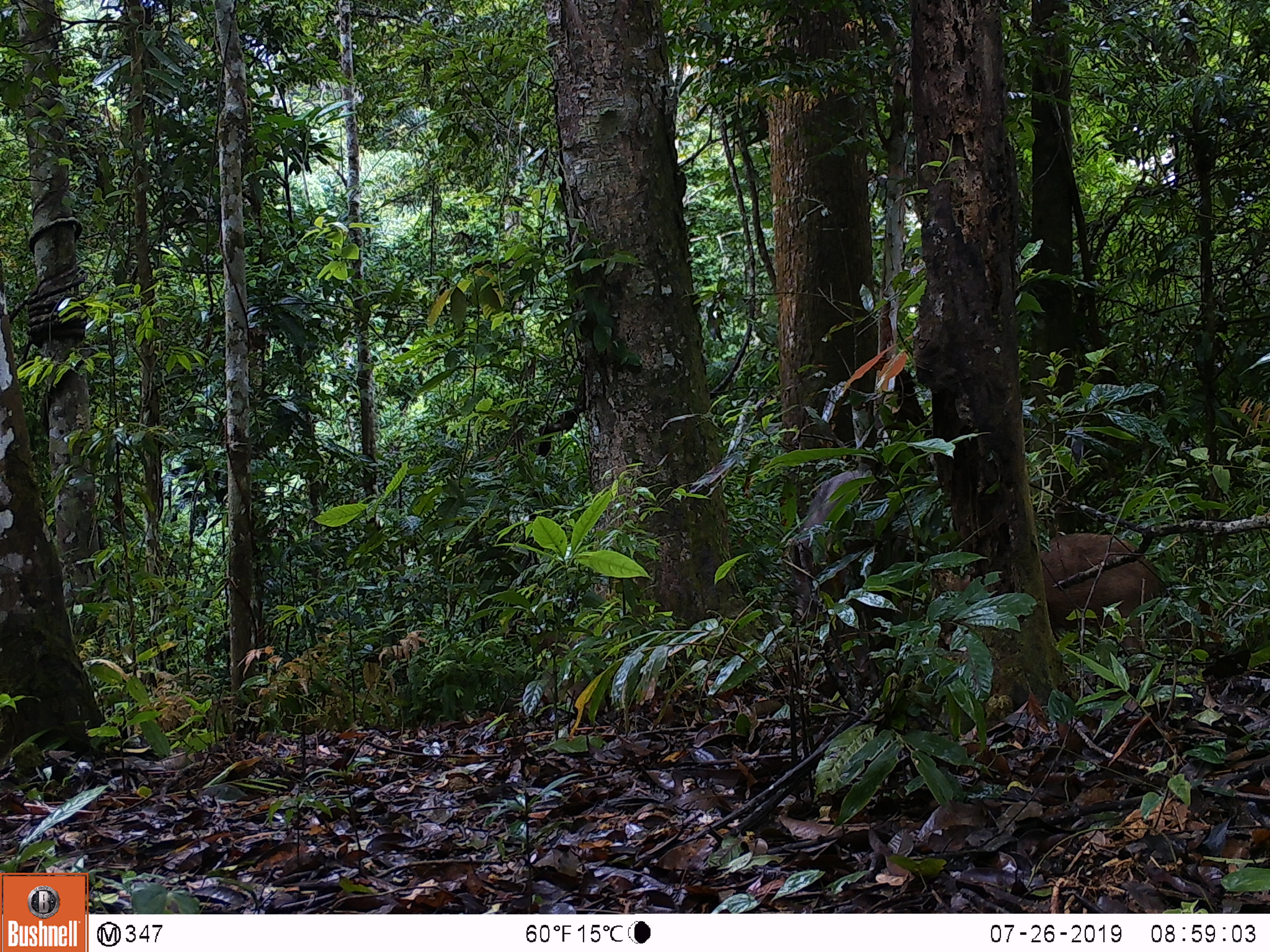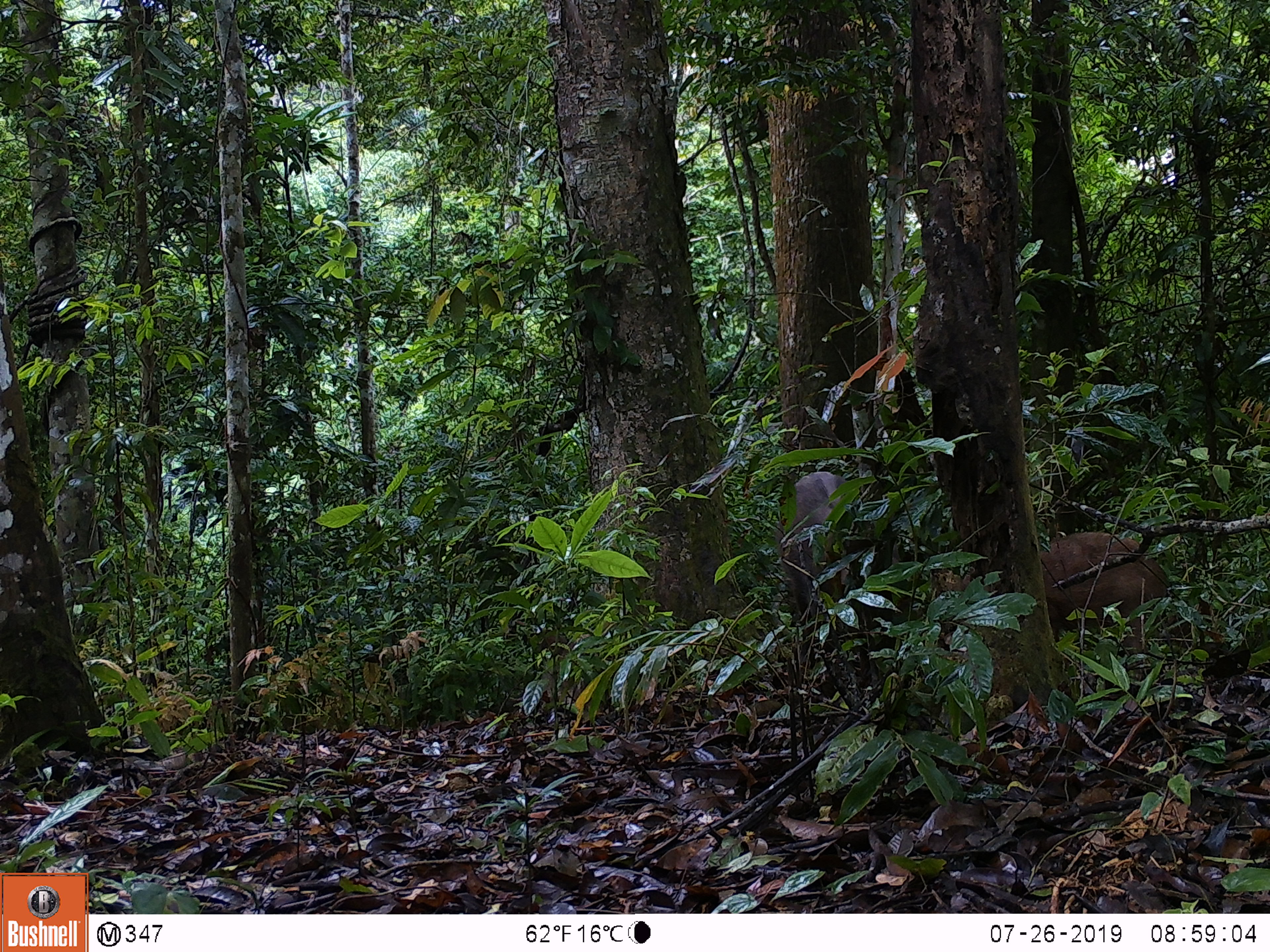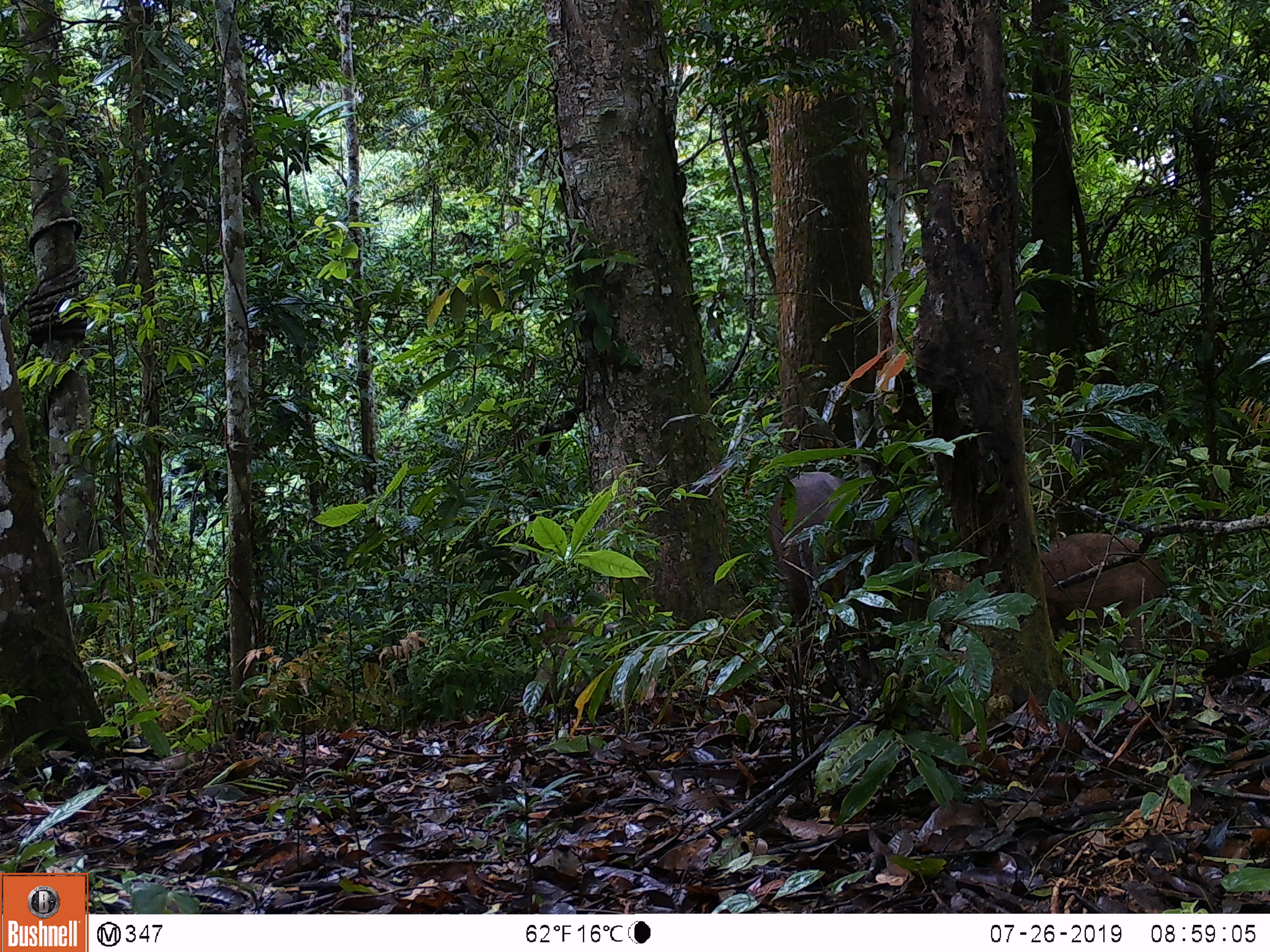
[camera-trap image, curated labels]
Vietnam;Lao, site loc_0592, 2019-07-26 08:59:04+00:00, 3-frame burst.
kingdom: Animalia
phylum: Chordata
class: Mammalia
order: Artiodactyla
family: Suidae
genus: Sus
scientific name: Sus scrofa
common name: eurasian wild pig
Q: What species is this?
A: Eurasian wild pig (Sus scrofa).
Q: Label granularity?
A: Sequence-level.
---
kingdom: Animalia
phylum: Chordata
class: Aves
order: Galliformes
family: Phasianidae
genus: Polyplectron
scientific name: Polyplectron bicalcaratum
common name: gray peacock-pheasant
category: grey peacock pheasant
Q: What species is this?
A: Grey peacock pheasant (gray peacock-pheasant) (Polyplectron bicalcaratum).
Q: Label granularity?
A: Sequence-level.